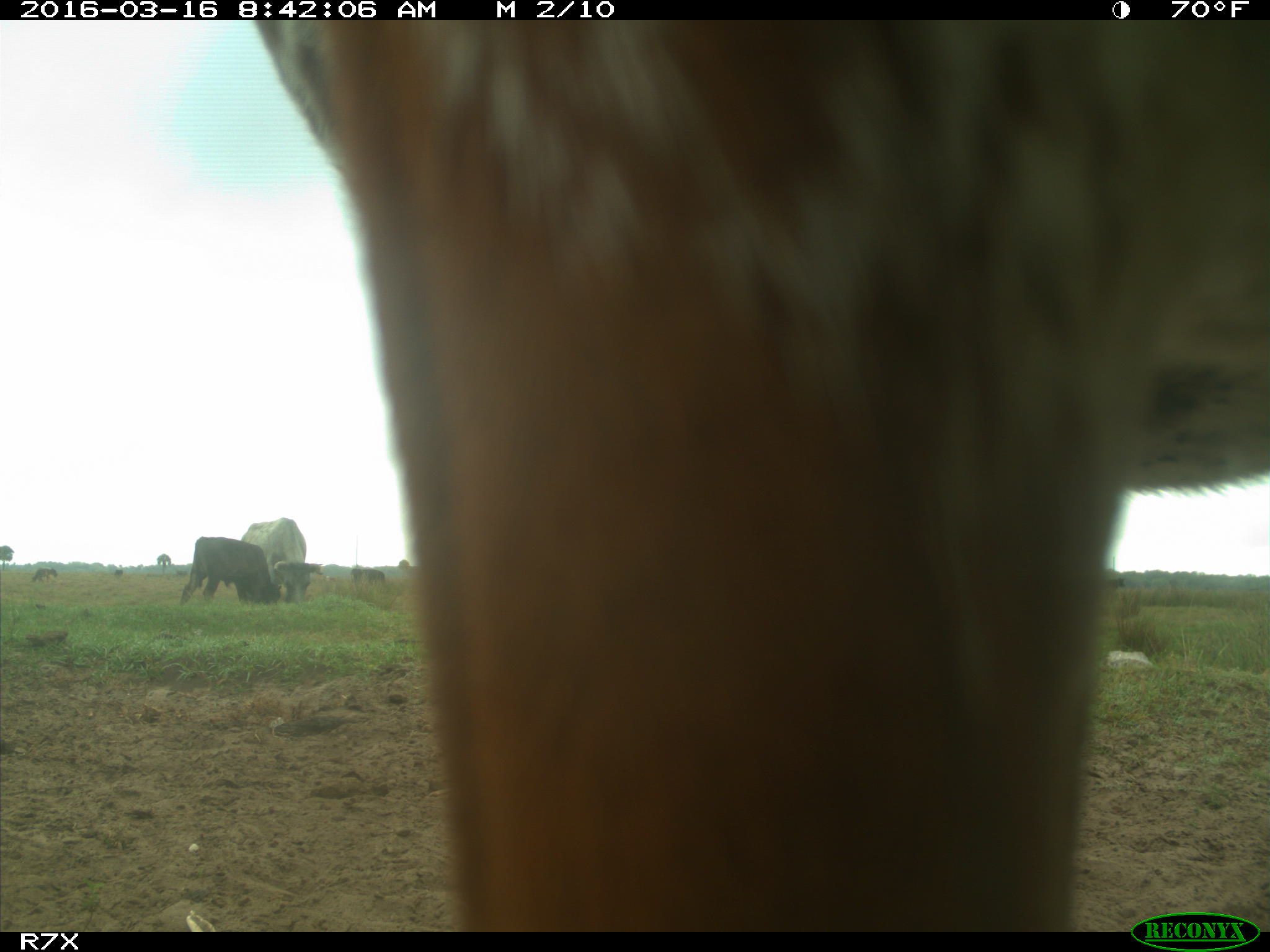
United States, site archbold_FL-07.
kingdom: Animalia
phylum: Chordata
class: Mammalia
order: Artiodactyla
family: Bovidae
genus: Bos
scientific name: Bos taurus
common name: domestic cow